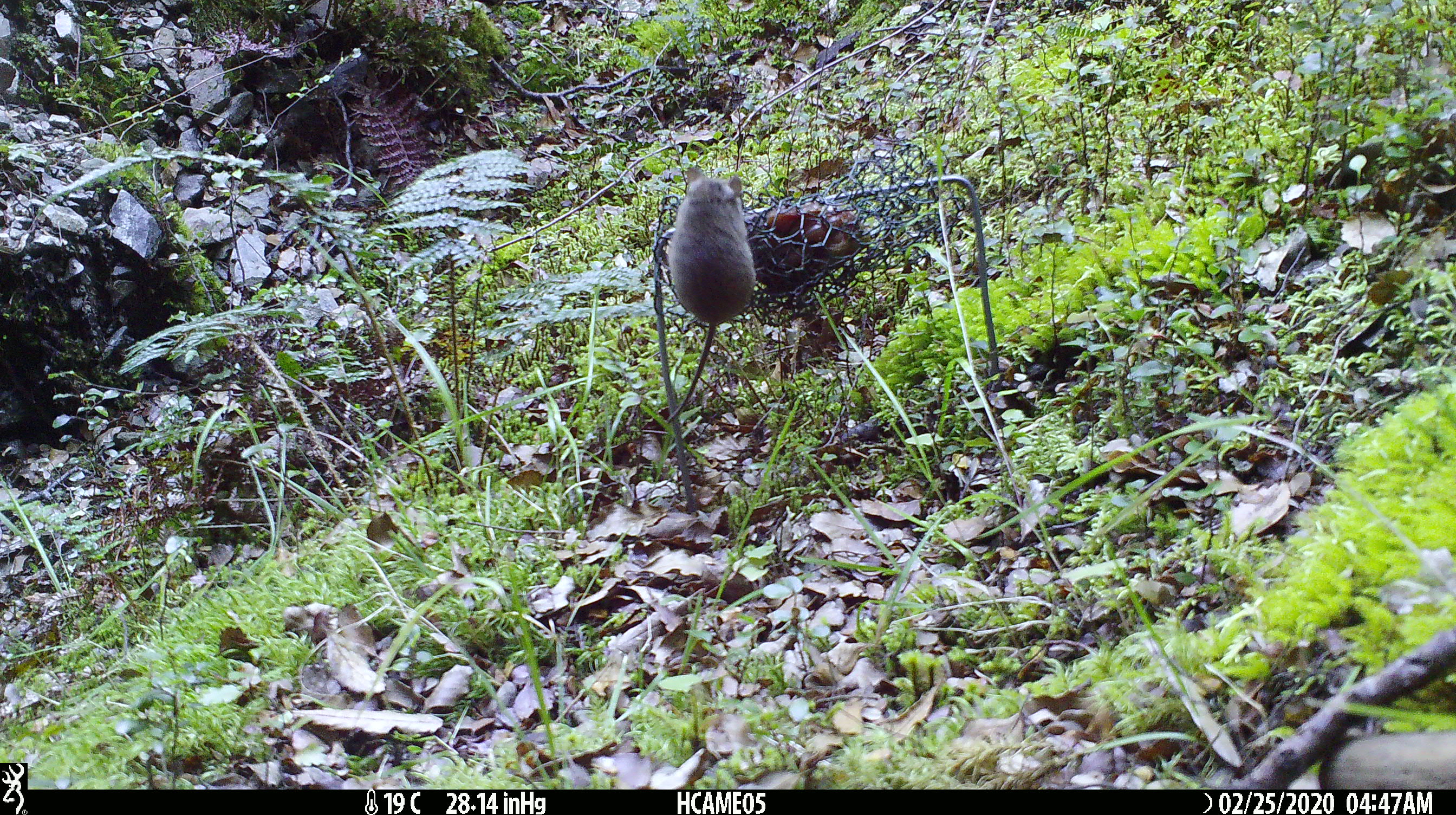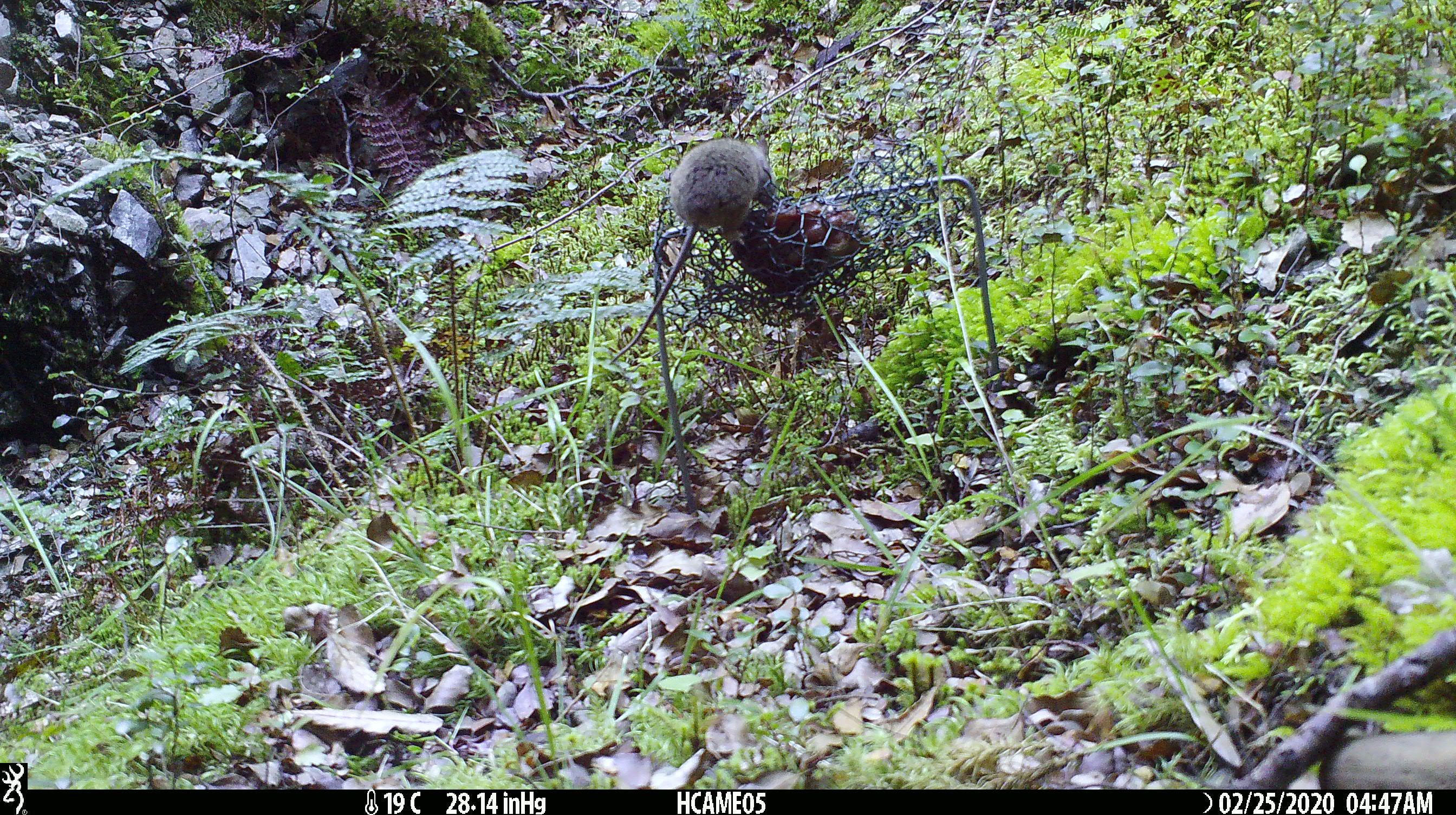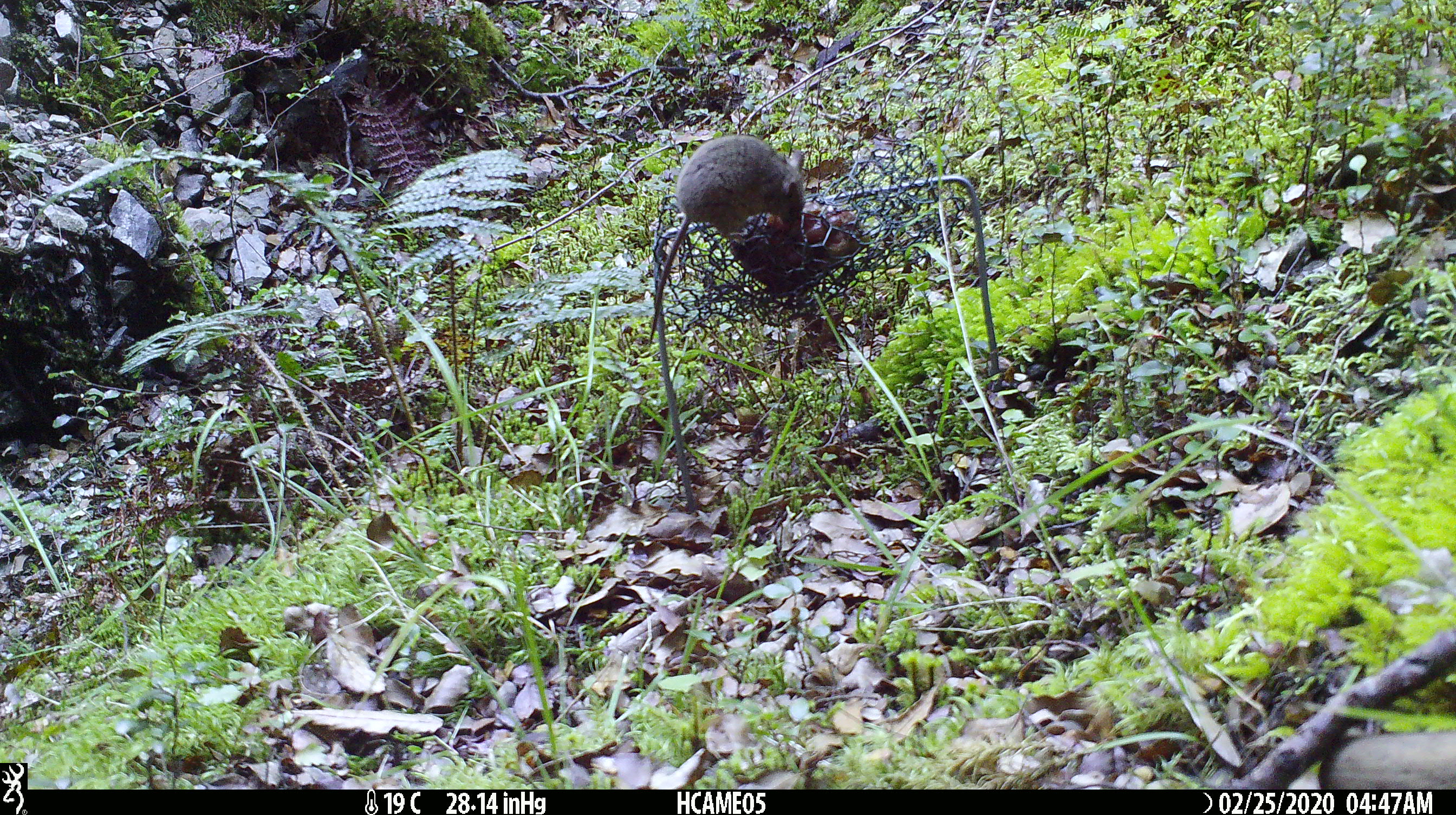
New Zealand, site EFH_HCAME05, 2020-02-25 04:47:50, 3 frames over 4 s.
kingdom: Animalia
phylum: Chordata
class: Mammalia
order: Rodentia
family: Muridae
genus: Mus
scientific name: Mus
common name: mouse